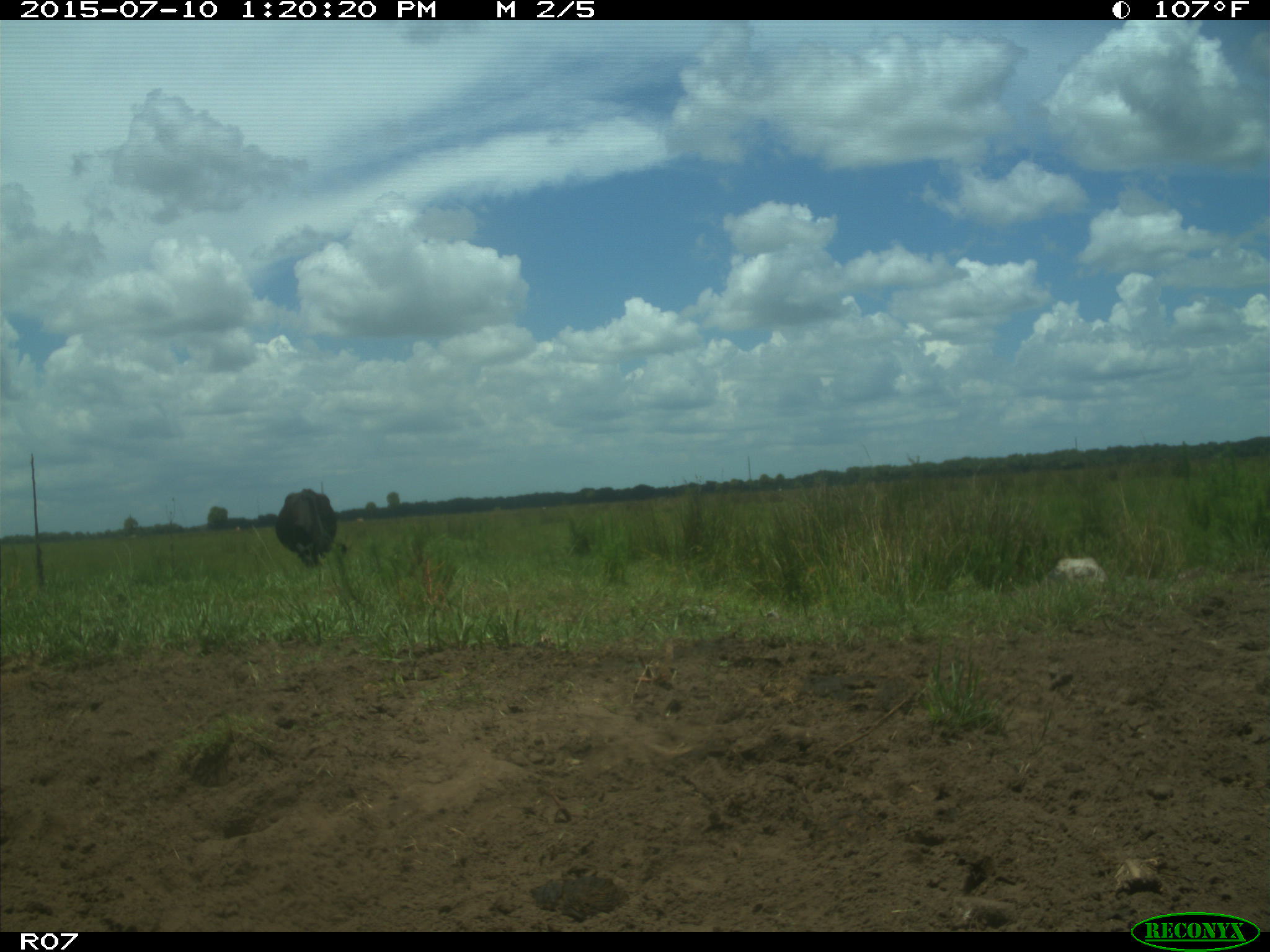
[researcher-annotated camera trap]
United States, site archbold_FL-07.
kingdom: Animalia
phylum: Chordata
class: Mammalia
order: Artiodactyla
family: Bovidae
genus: Bos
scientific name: Bos taurus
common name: domestic cow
Bos taurus (domestic cow).